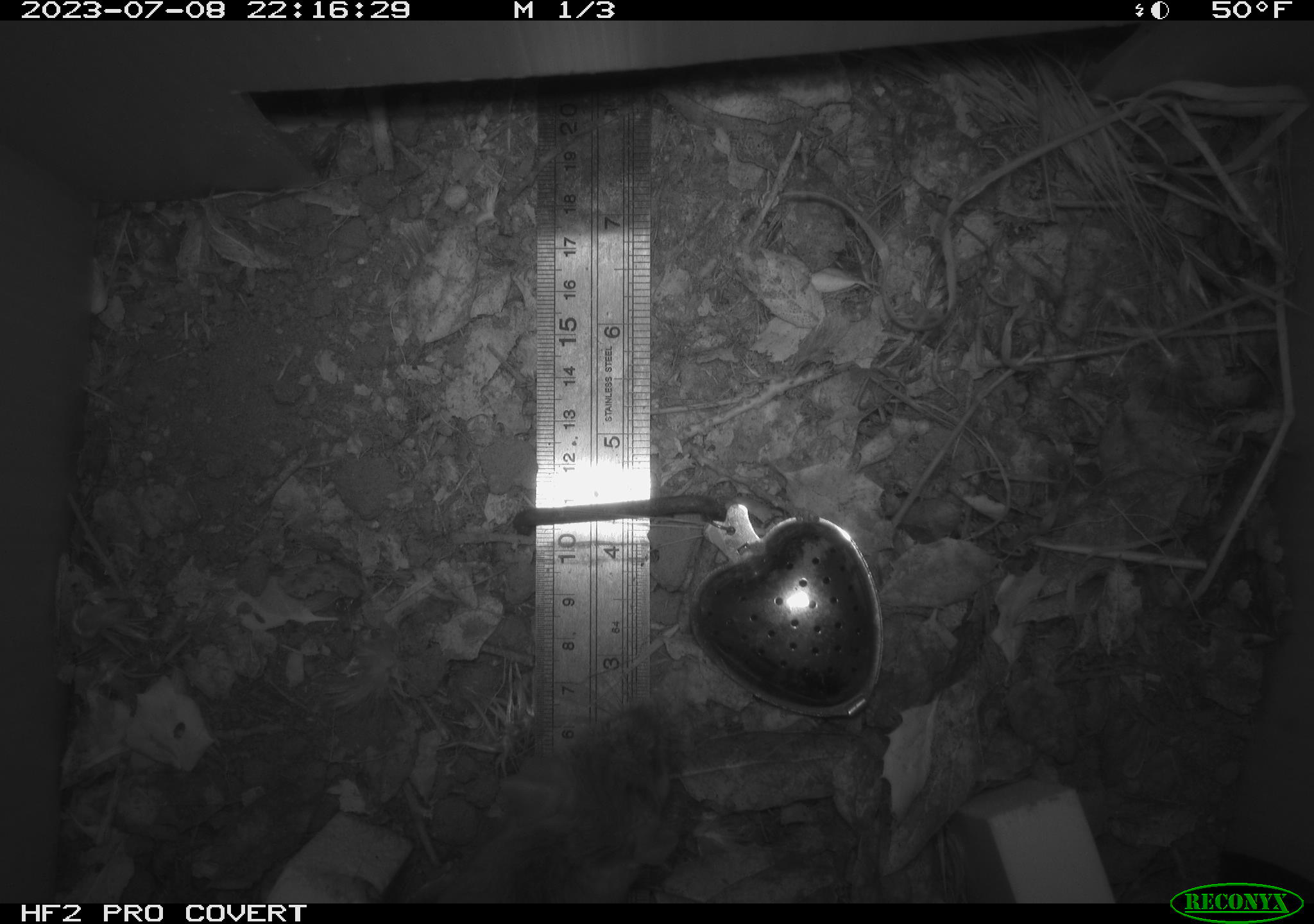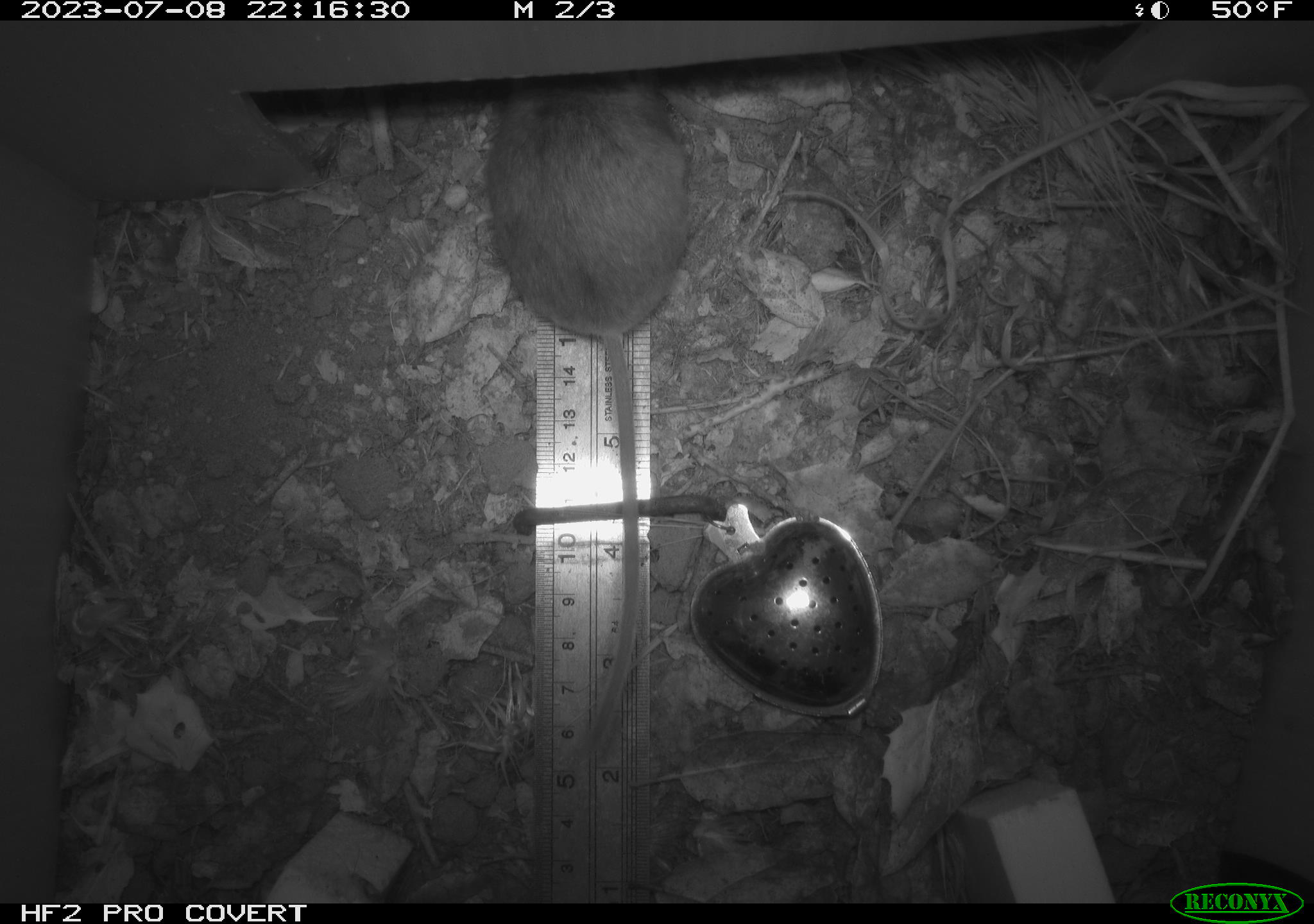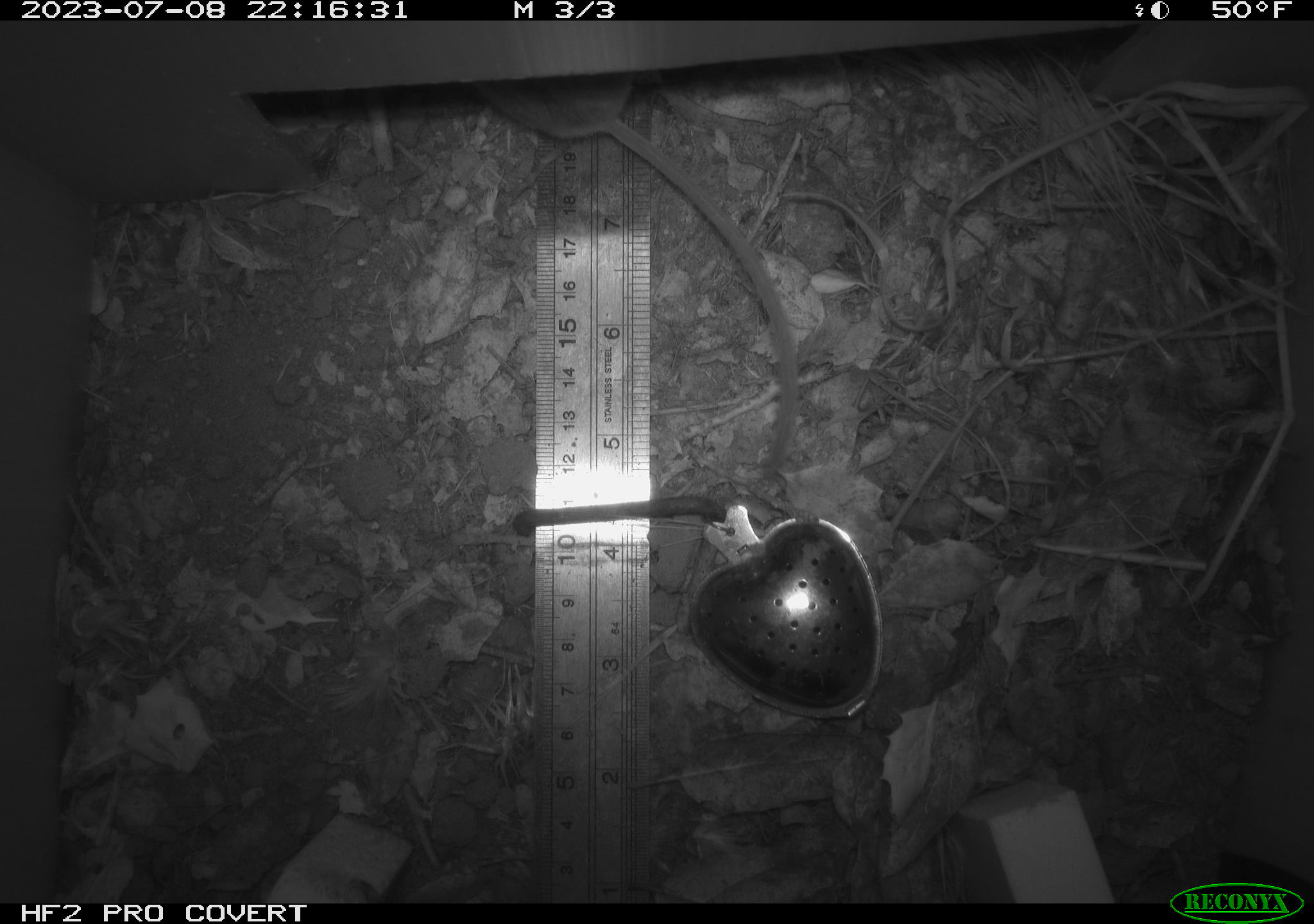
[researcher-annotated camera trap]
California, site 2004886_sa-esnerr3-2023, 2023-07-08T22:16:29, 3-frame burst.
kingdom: Animalia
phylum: Chordata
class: Mammalia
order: Rodentia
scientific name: Rodentia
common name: mouse species